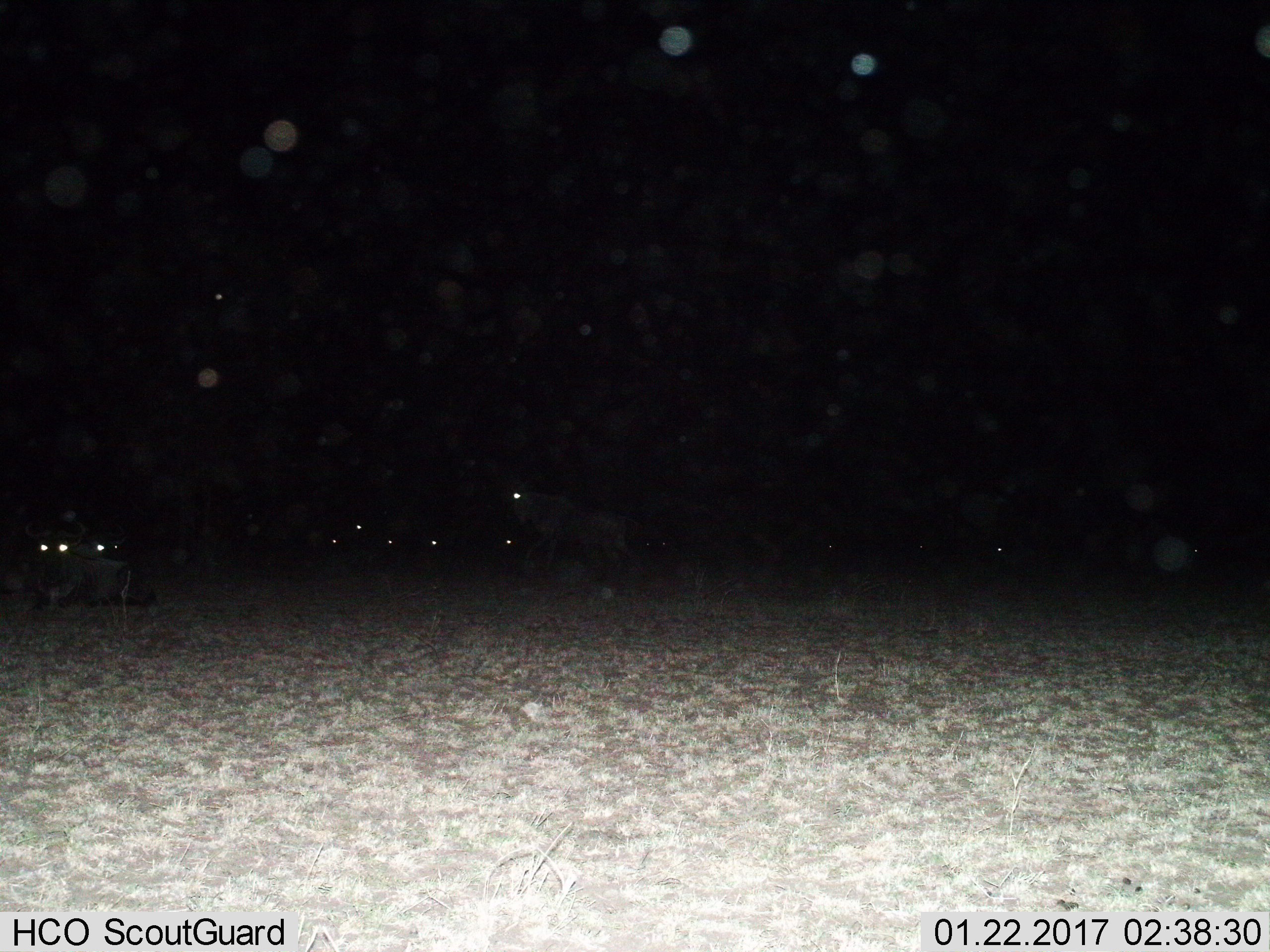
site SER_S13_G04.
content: unidentified animal